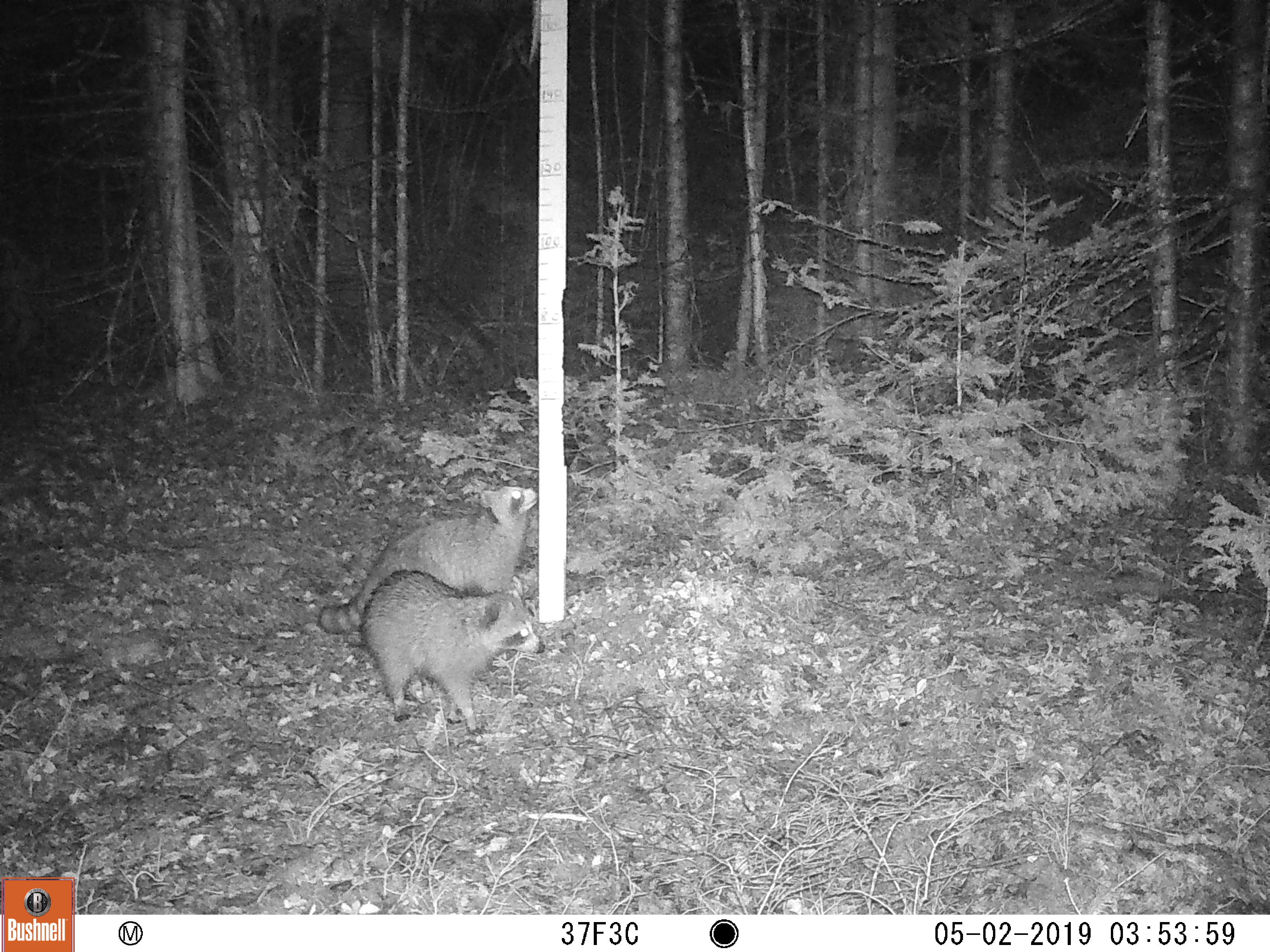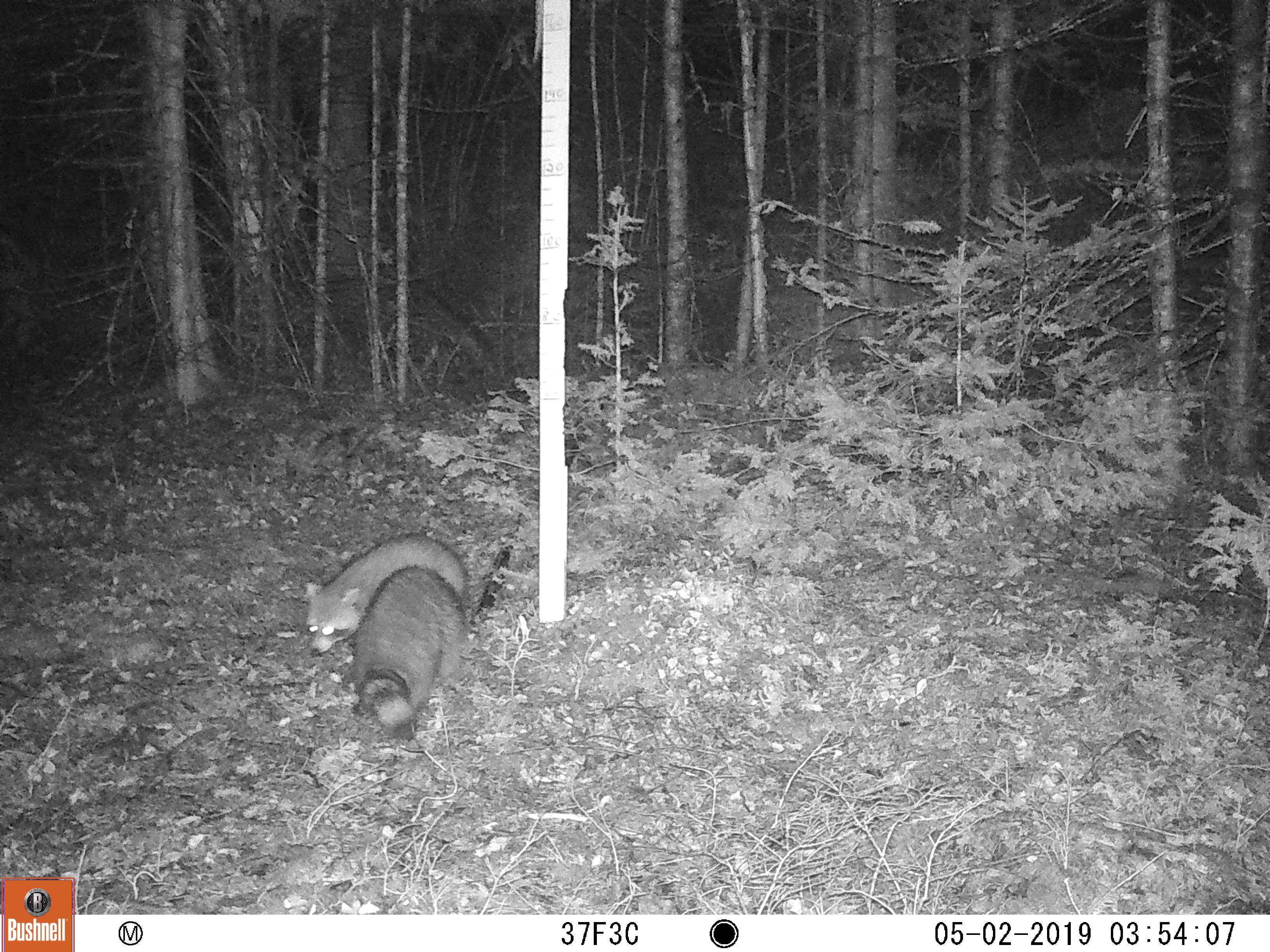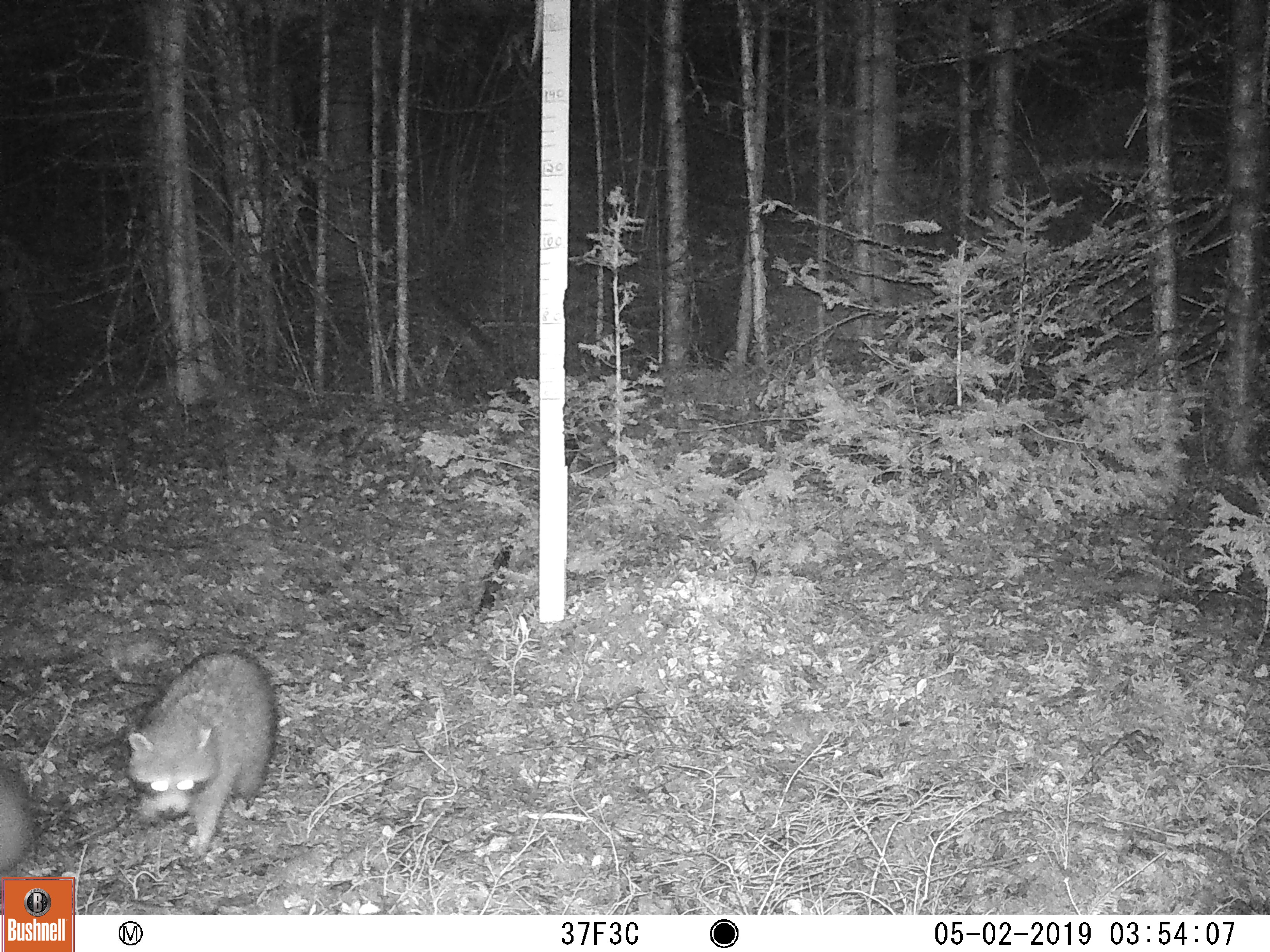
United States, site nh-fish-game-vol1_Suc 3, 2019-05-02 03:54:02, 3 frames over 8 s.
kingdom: Animalia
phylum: Chordata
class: Mammalia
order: Carnivora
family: Procyonidae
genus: Procyon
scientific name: Procyon lotor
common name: raccoon